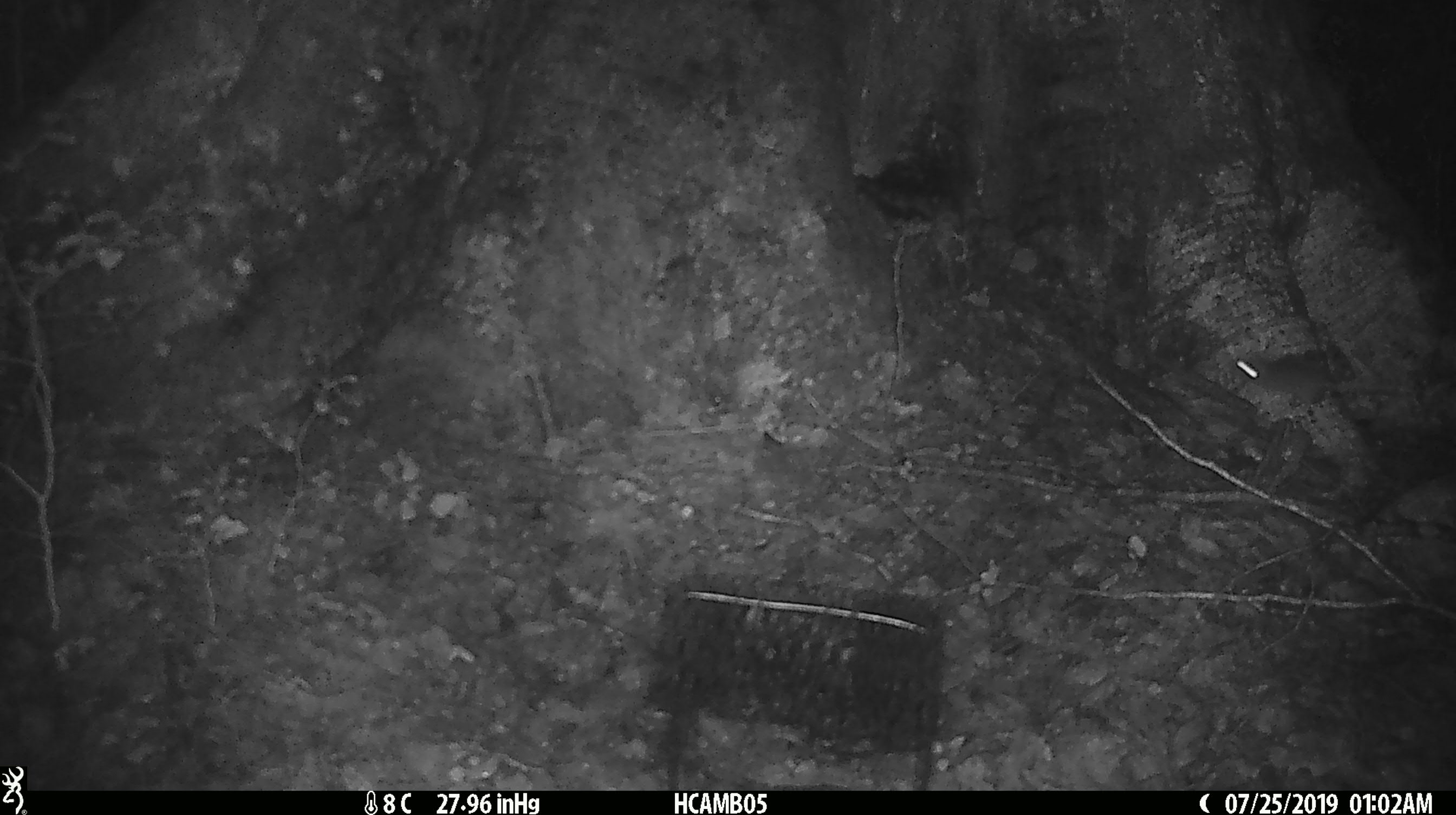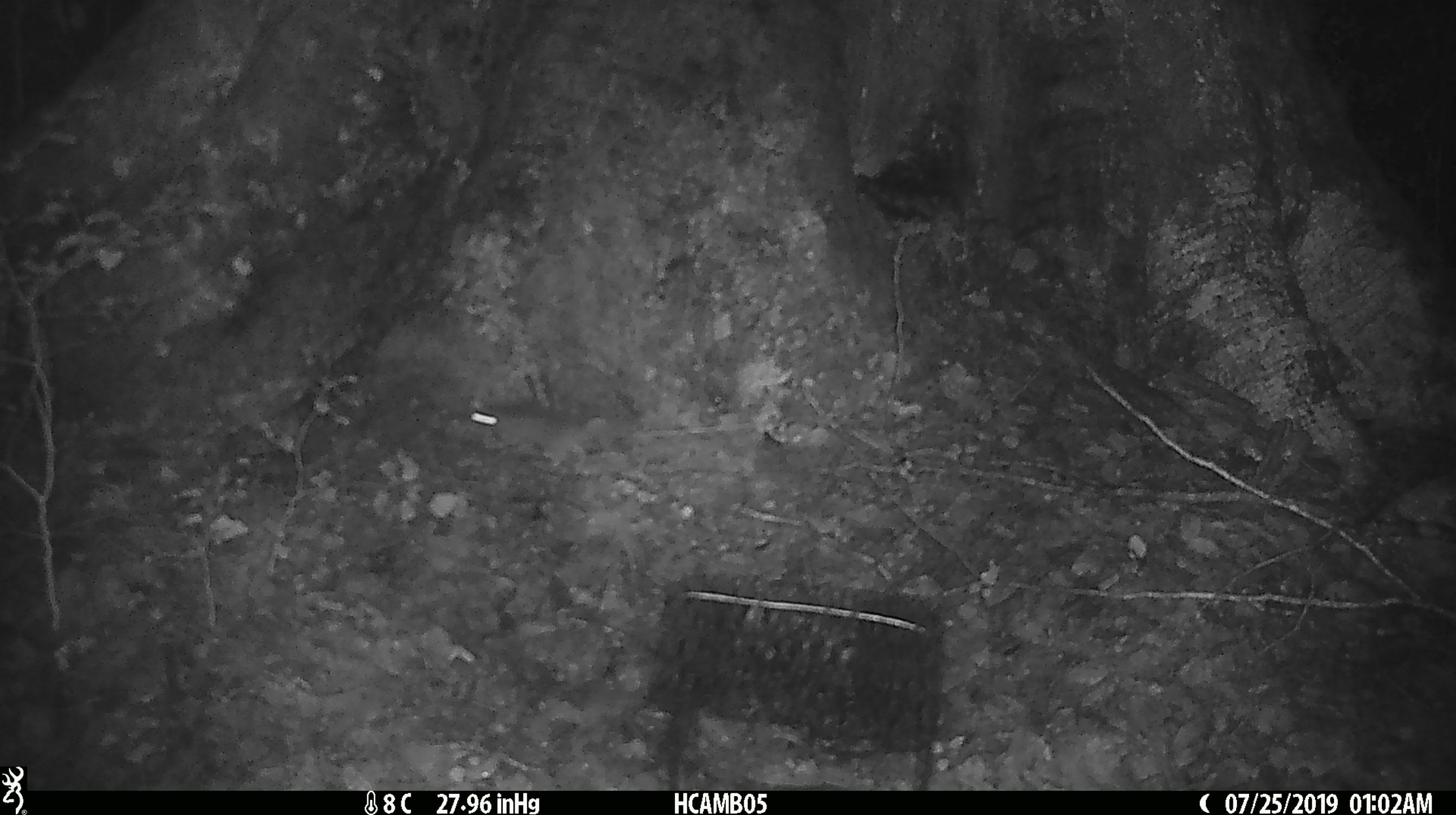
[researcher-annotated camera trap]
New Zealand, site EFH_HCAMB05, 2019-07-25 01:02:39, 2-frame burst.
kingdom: Animalia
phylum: Chordata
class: Mammalia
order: Rodentia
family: Muridae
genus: Mus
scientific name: Mus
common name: mouse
Mouse (Mus).